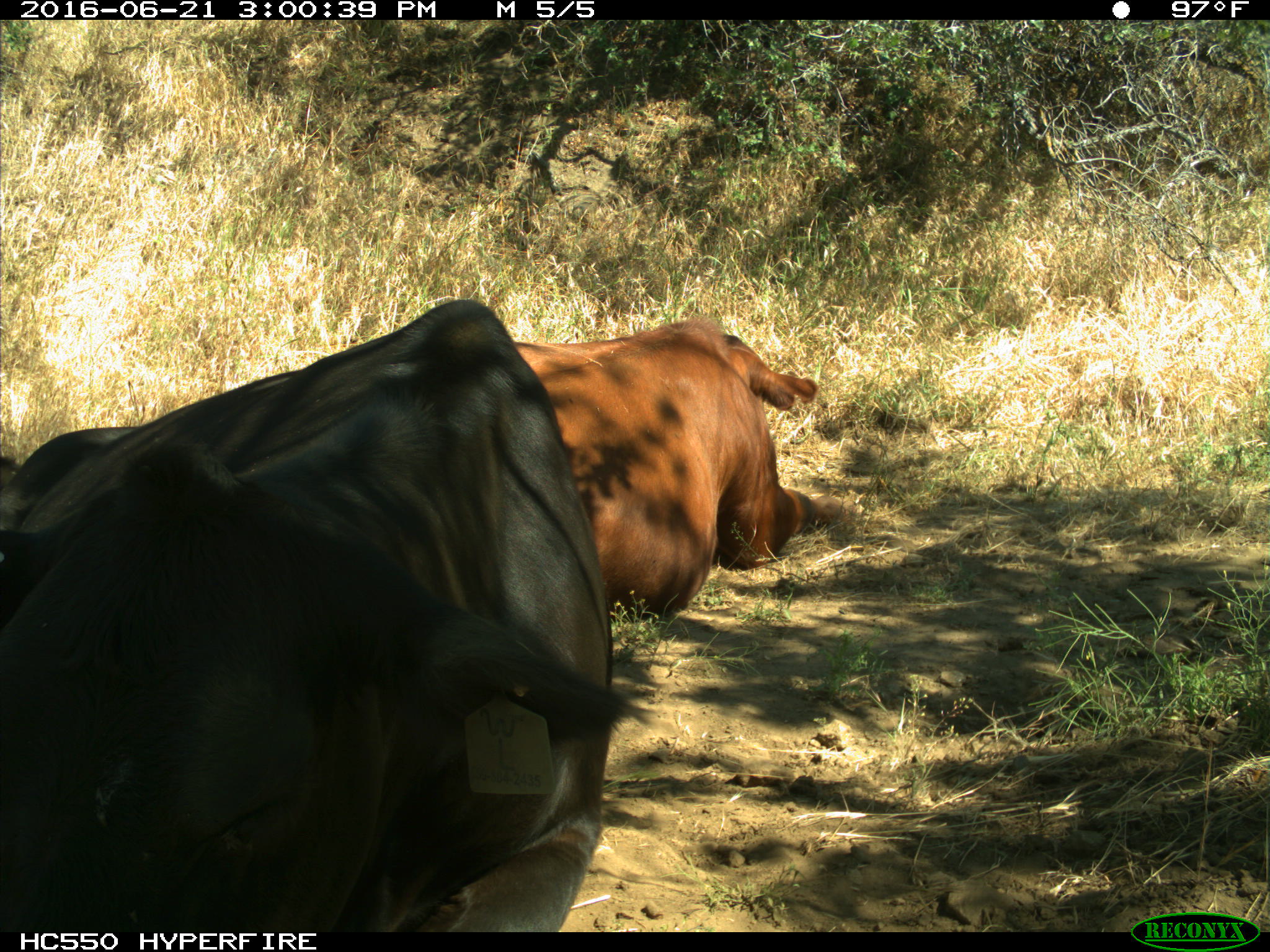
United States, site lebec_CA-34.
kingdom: Animalia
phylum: Chordata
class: Mammalia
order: Artiodactyla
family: Bovidae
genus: Bos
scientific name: Bos taurus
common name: domestic cow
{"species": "Bos taurus (domestic cow)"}